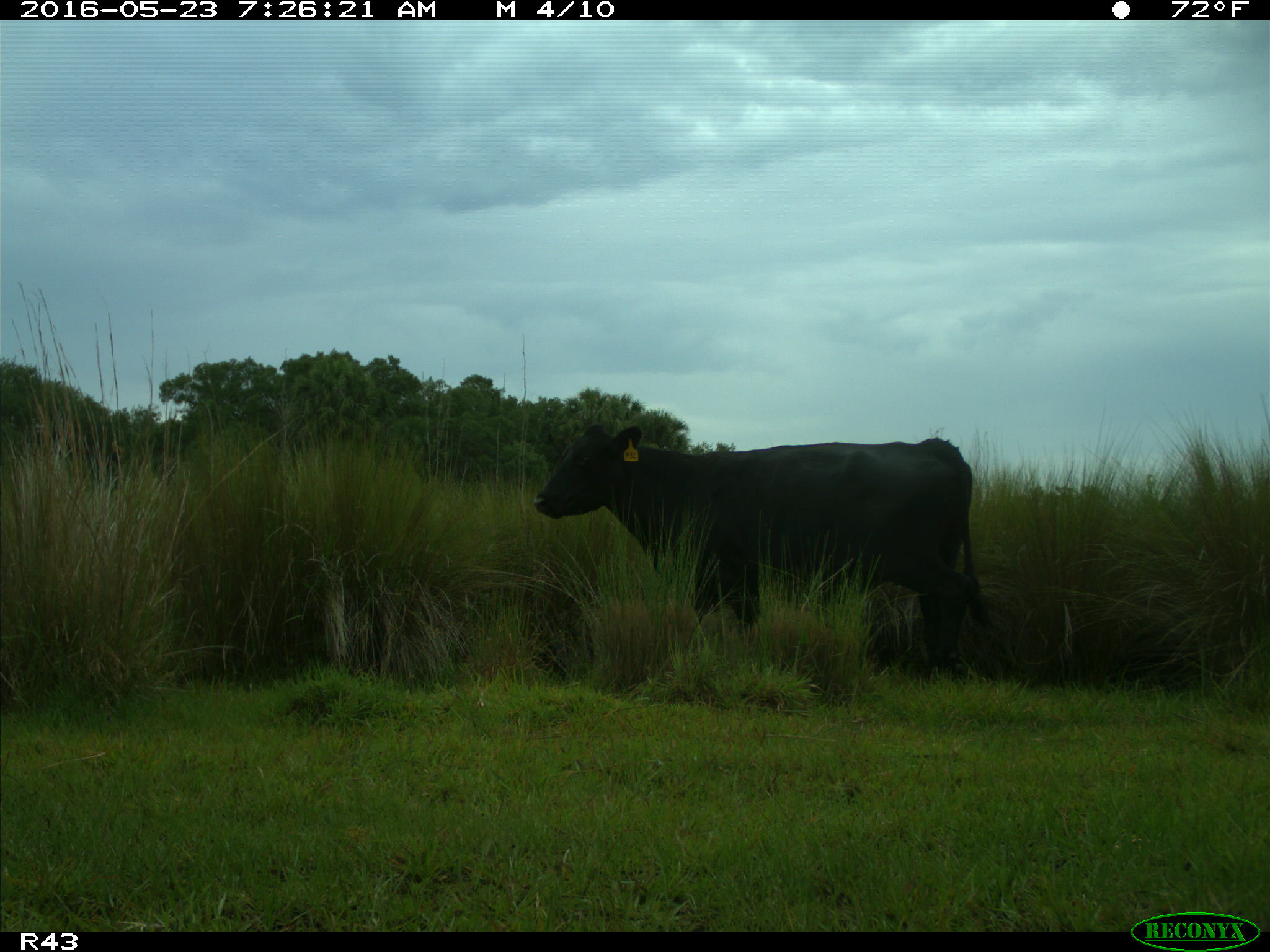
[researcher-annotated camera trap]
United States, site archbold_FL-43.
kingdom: Animalia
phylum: Chordata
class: Mammalia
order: Artiodactyla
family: Bovidae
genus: Bos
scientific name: Bos taurus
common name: domestic cow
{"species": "Bos taurus (domestic cow)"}